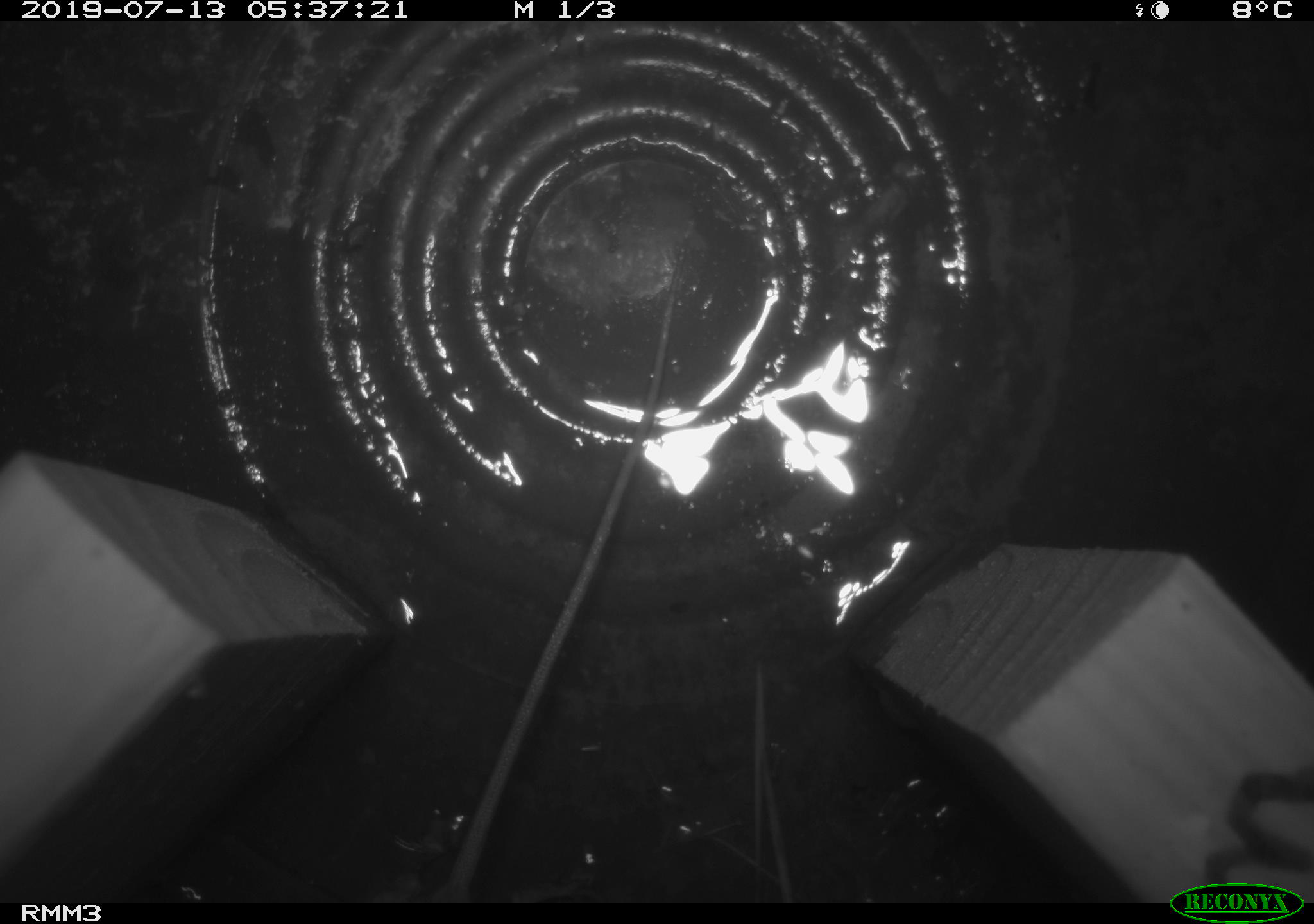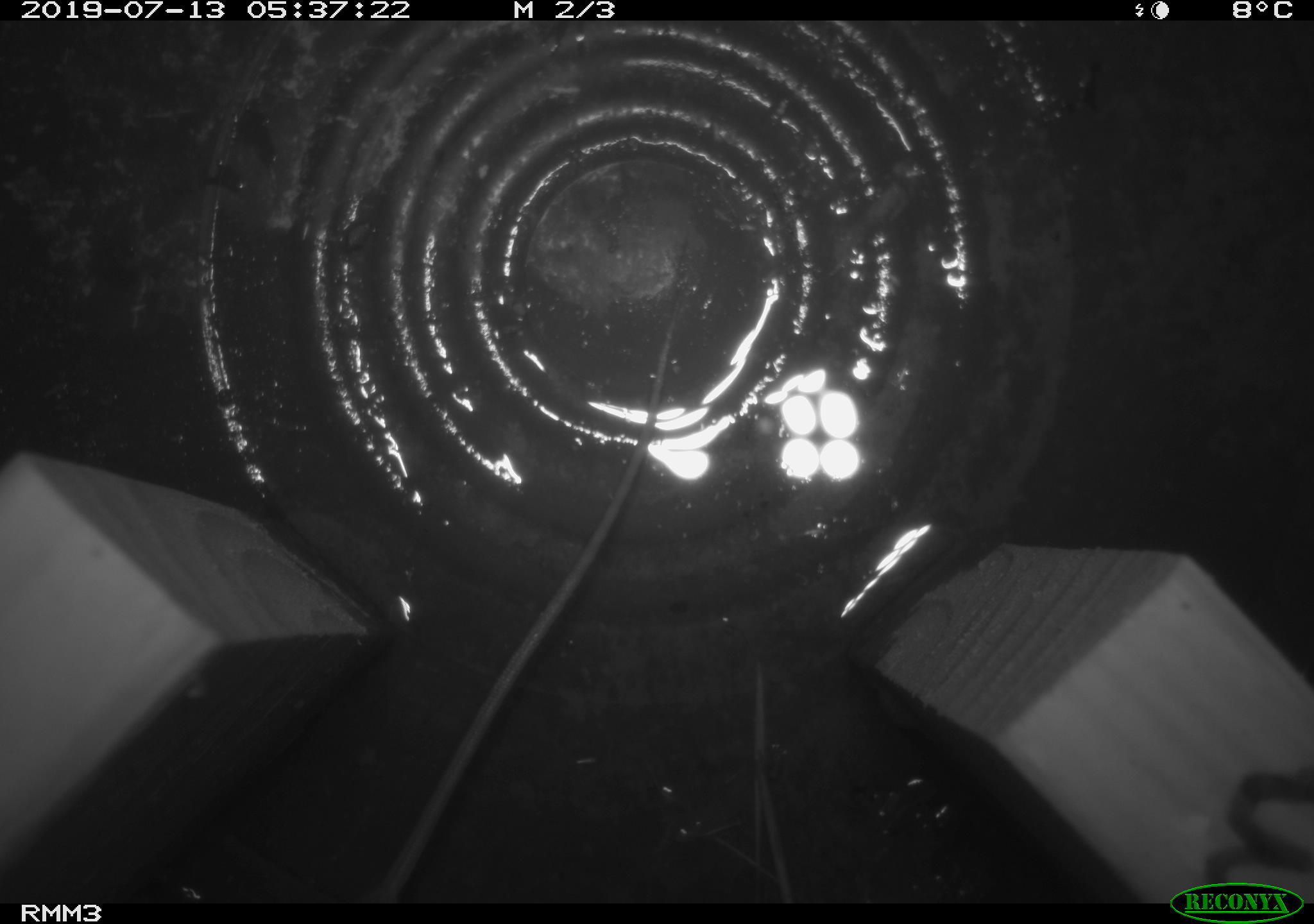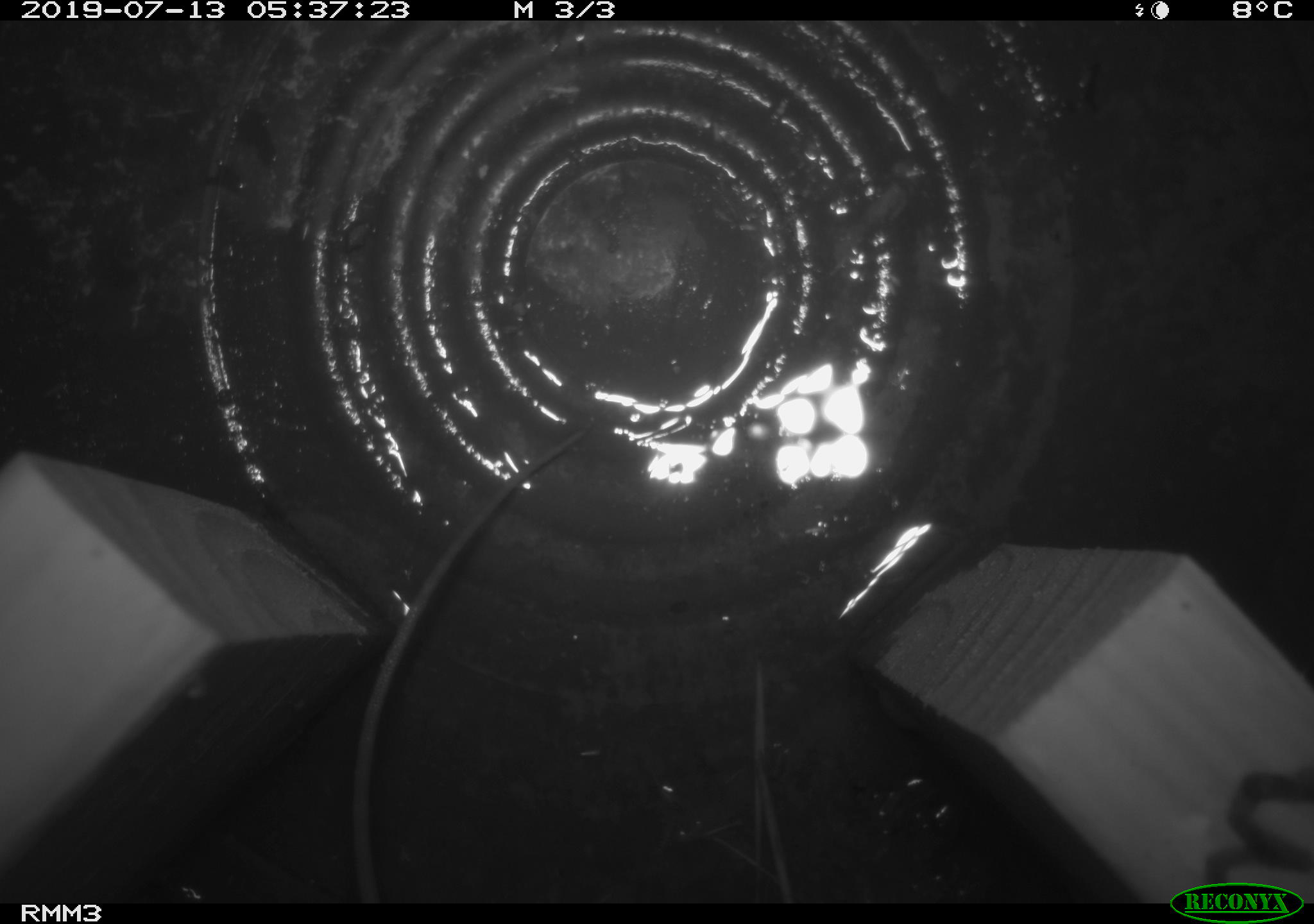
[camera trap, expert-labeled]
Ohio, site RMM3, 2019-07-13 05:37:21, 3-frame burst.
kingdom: Animalia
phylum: Chordata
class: Mammalia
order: Rodentia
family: Zapodidae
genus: Napaeozapus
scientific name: Napaeozapus insignis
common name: woodland jumping mouse